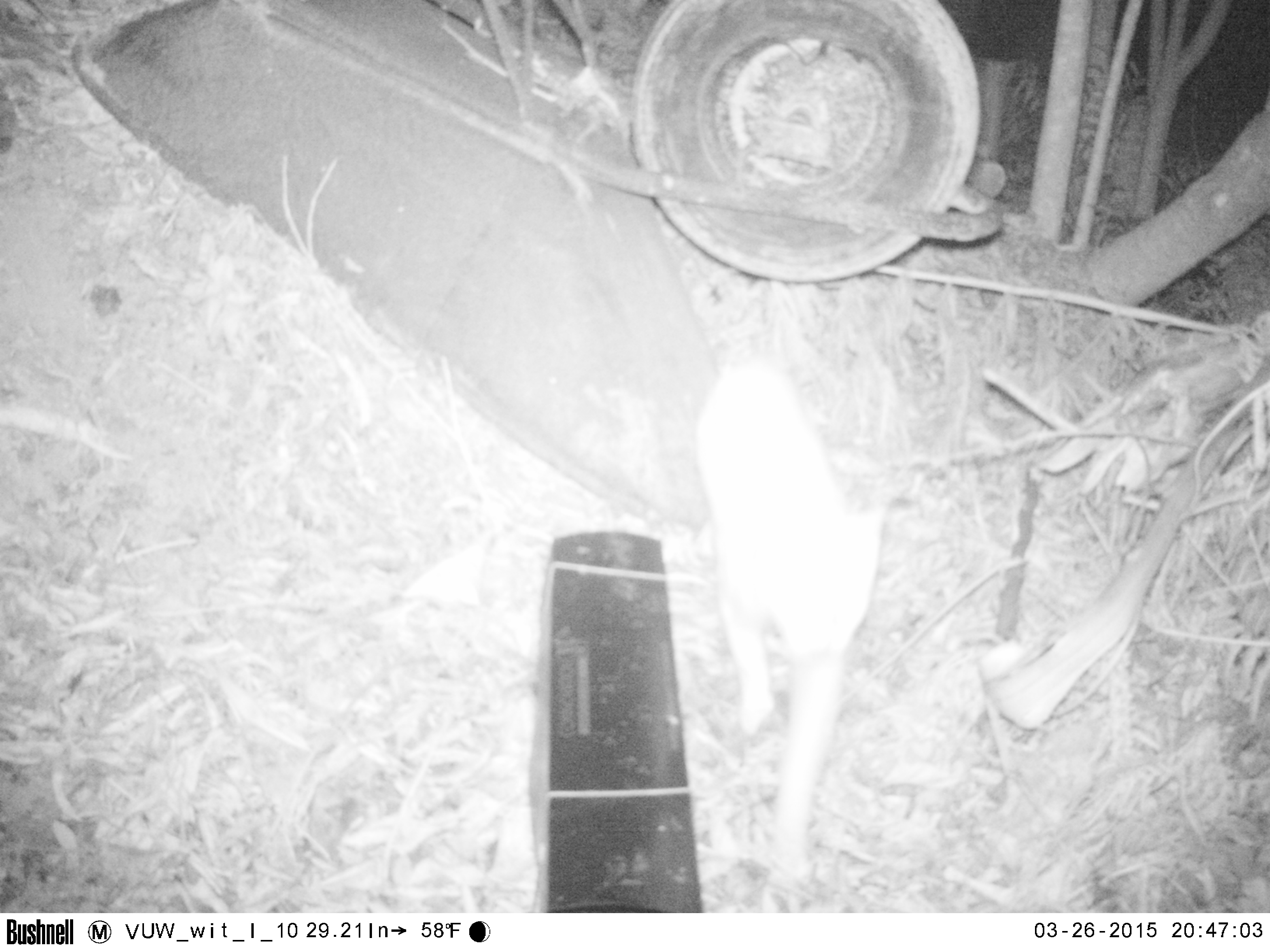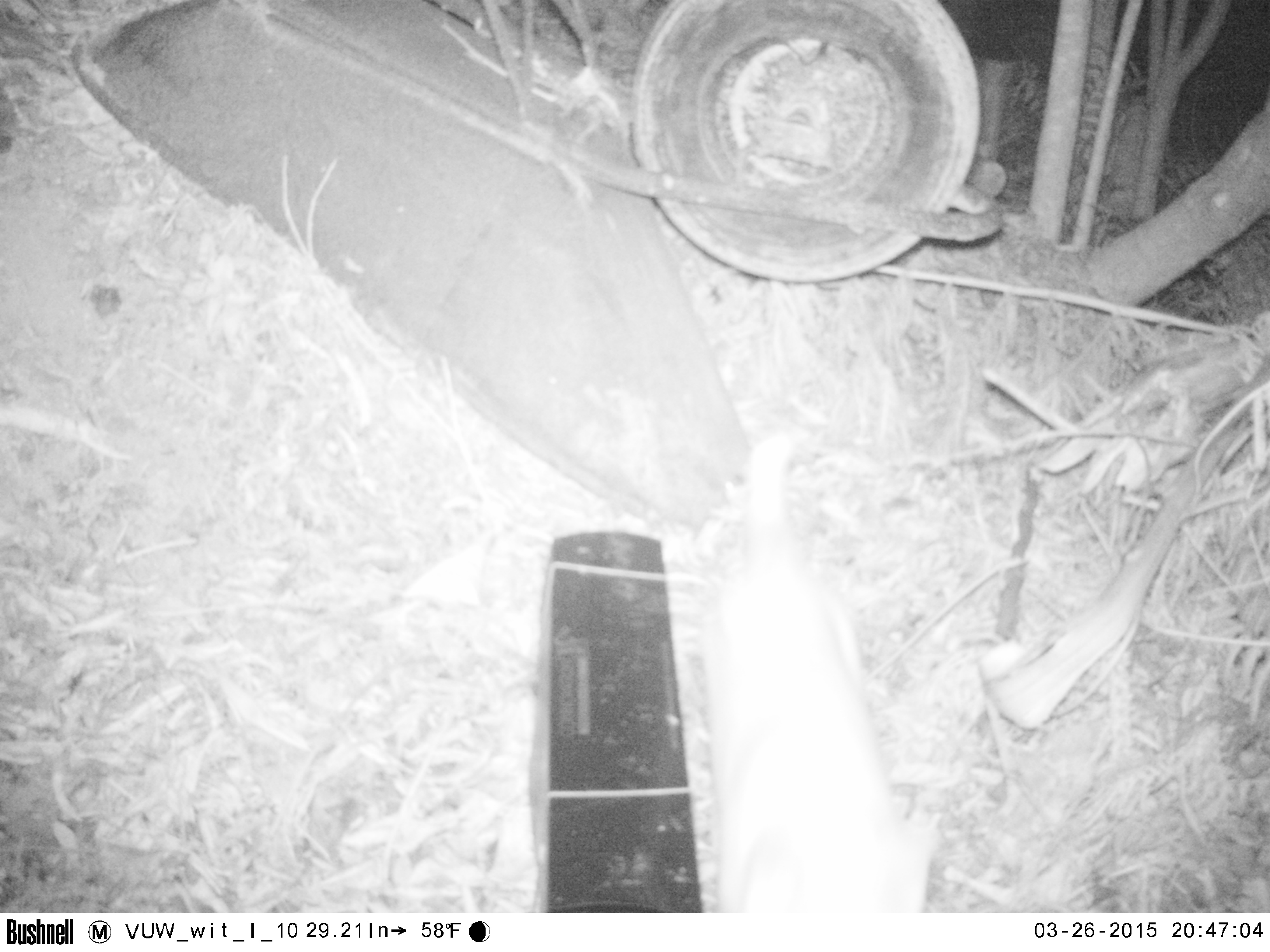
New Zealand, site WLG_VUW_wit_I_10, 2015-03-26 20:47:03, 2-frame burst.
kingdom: Animalia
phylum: Chordata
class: Mammalia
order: Carnivora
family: Felidae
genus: Felis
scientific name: Felis catus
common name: domestic cat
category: cat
Cat (domestic cat) (Felis catus).